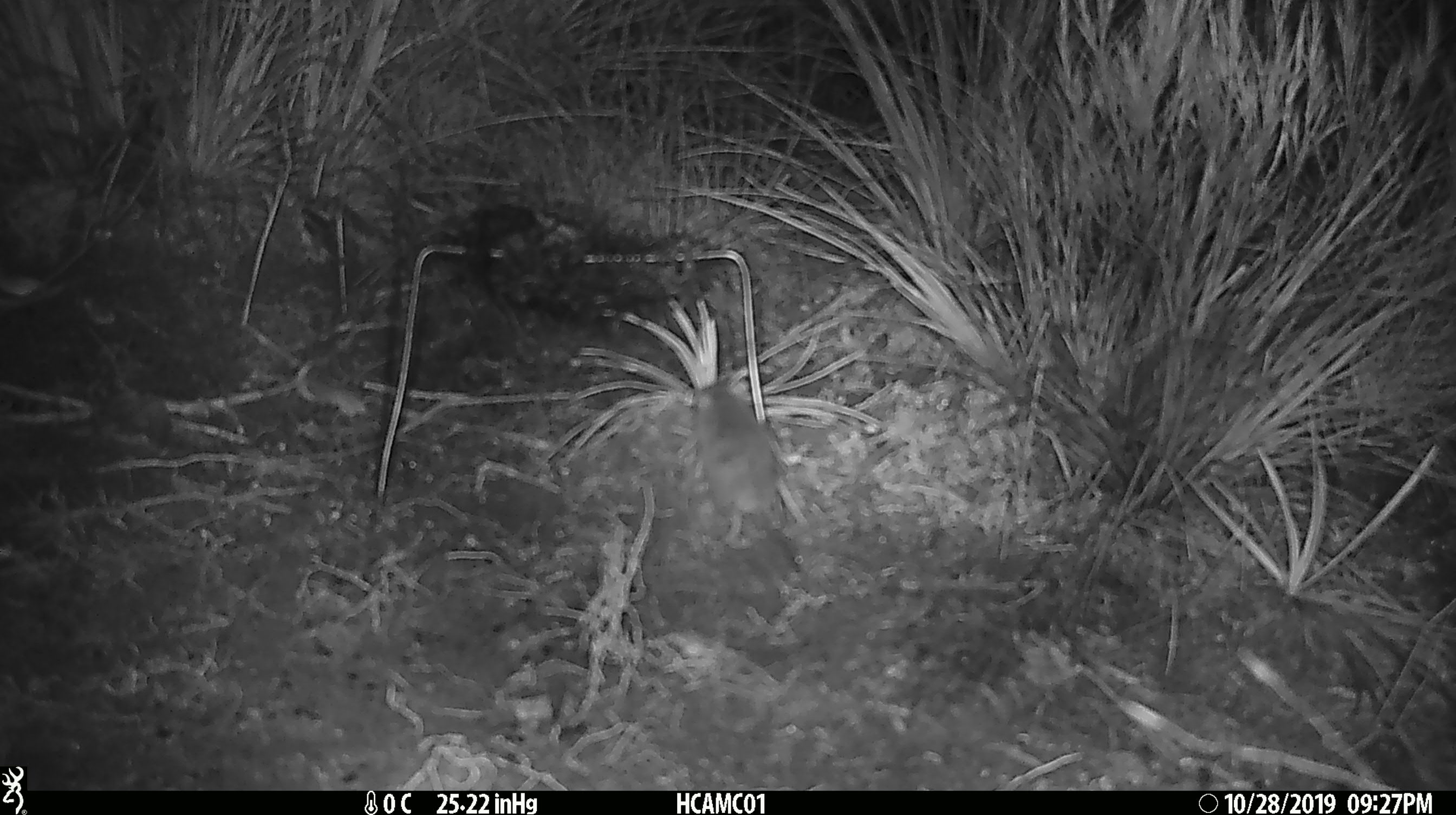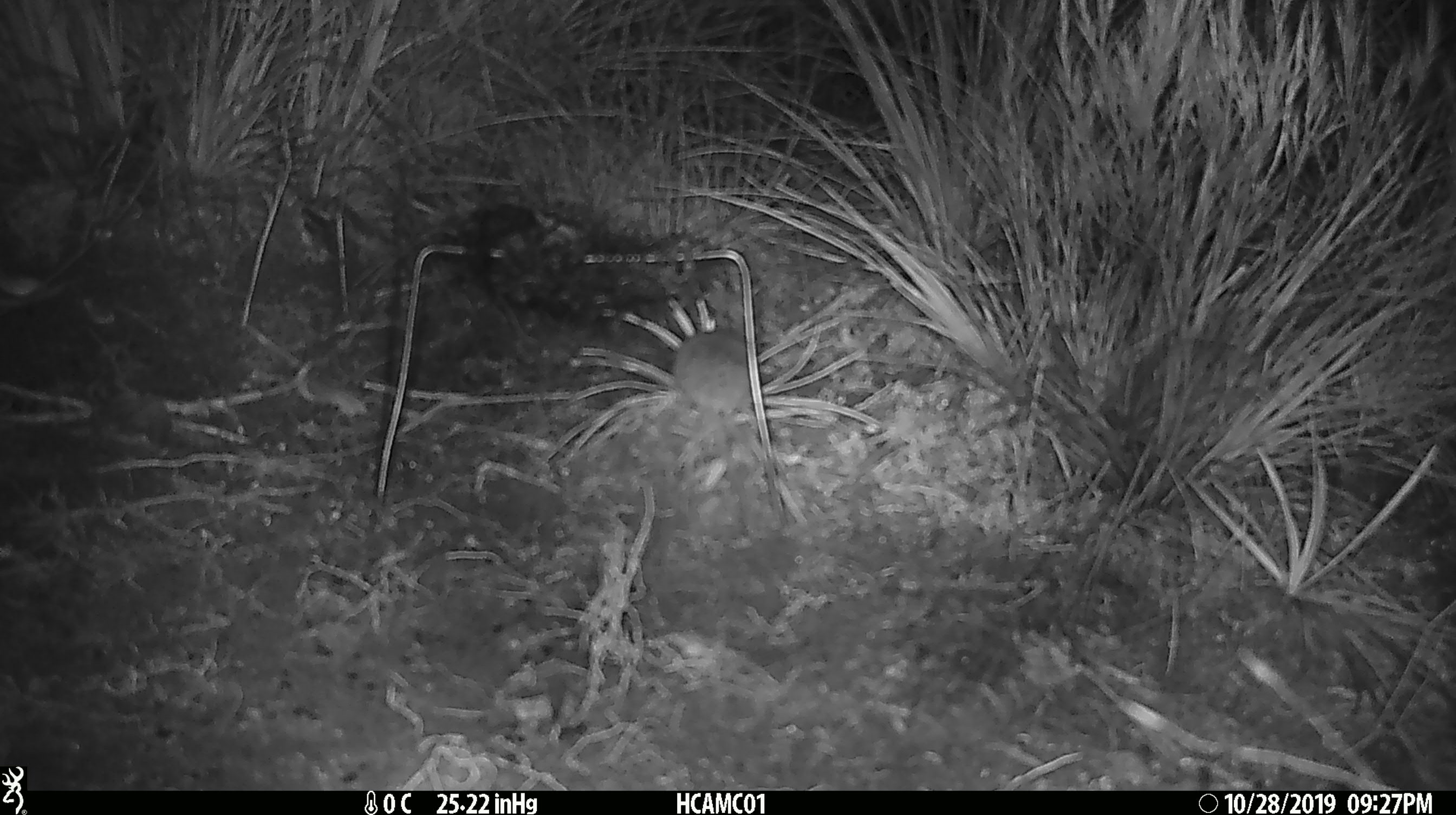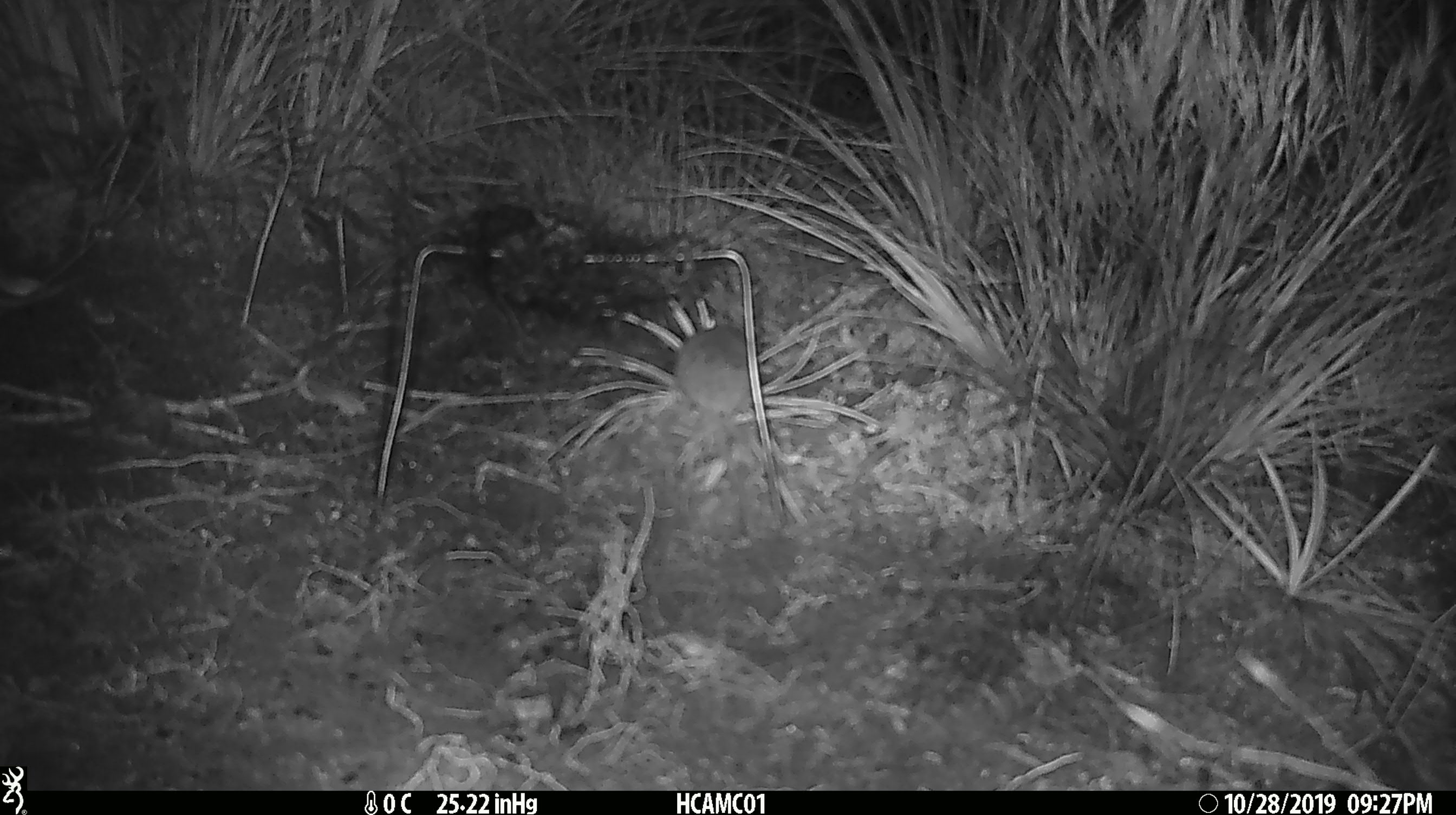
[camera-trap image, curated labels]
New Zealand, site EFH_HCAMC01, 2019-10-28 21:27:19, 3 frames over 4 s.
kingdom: Animalia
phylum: Chordata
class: Mammalia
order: Rodentia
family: Muridae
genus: Mus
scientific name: Mus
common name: mouse